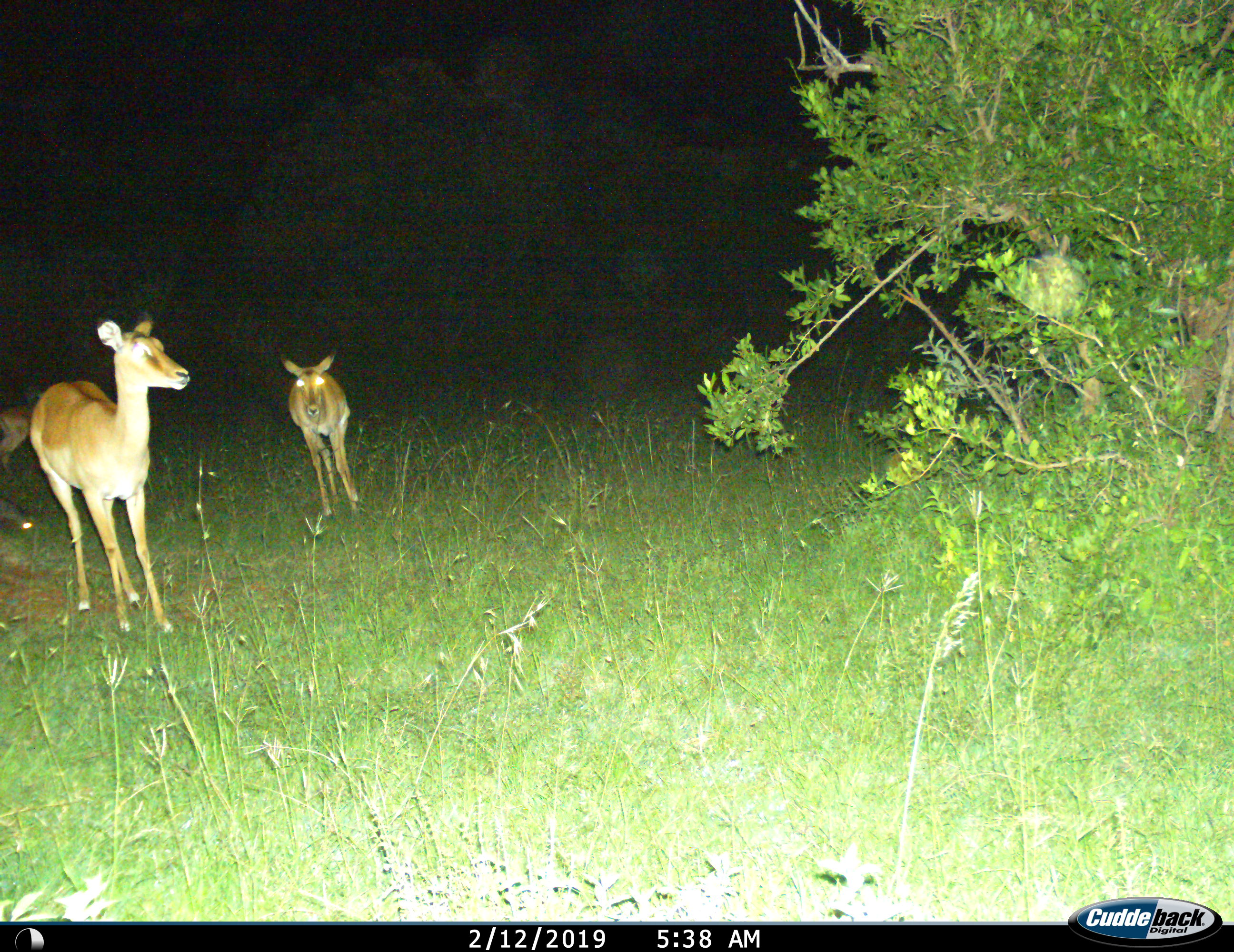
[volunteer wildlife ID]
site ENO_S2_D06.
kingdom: Animalia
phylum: Chordata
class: Mammalia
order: Artiodactyla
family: Bovidae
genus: Aepyceros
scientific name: Aepyceros melampus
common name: impala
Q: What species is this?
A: Impala (Aepyceros melampus).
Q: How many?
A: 3.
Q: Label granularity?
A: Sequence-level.